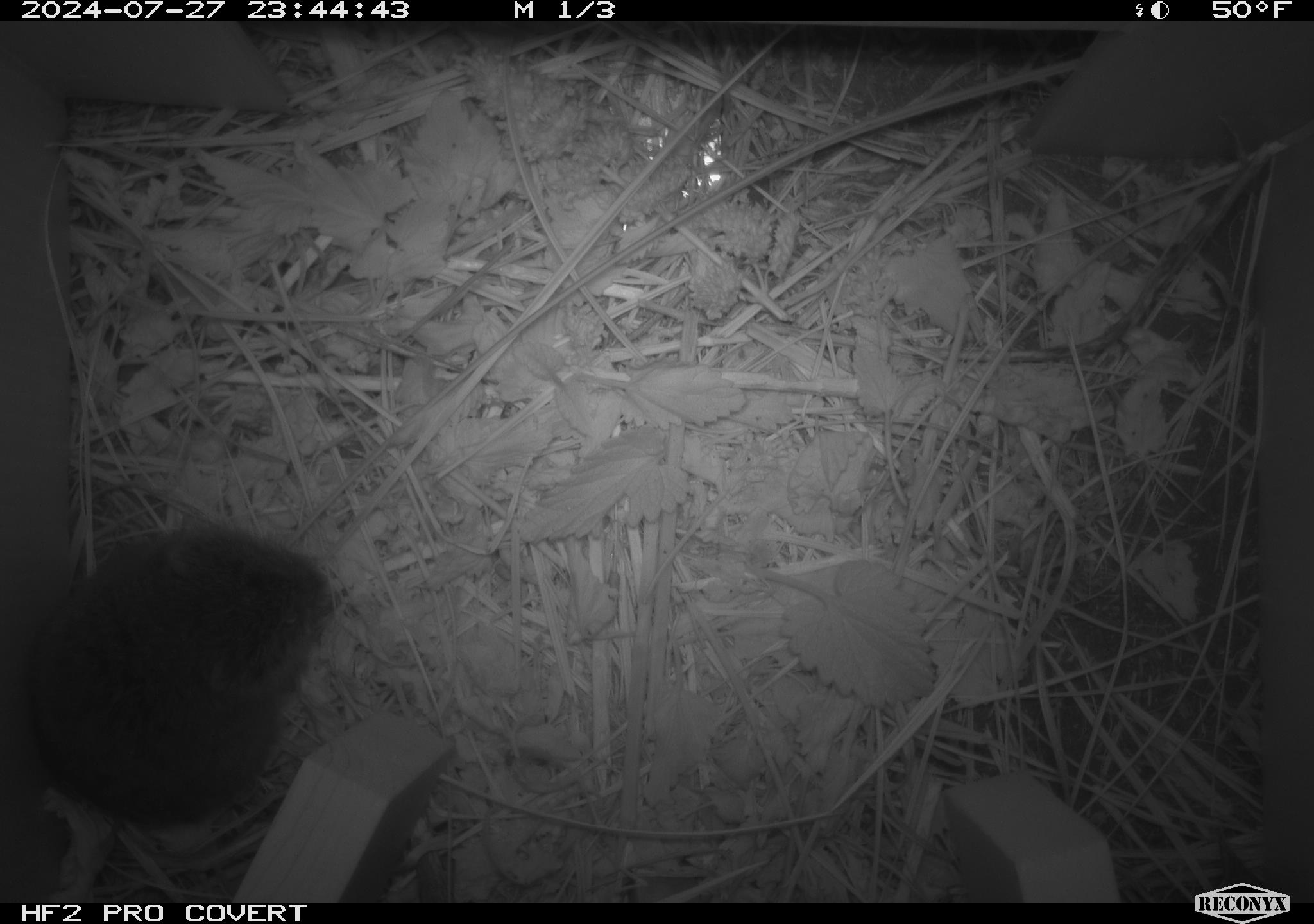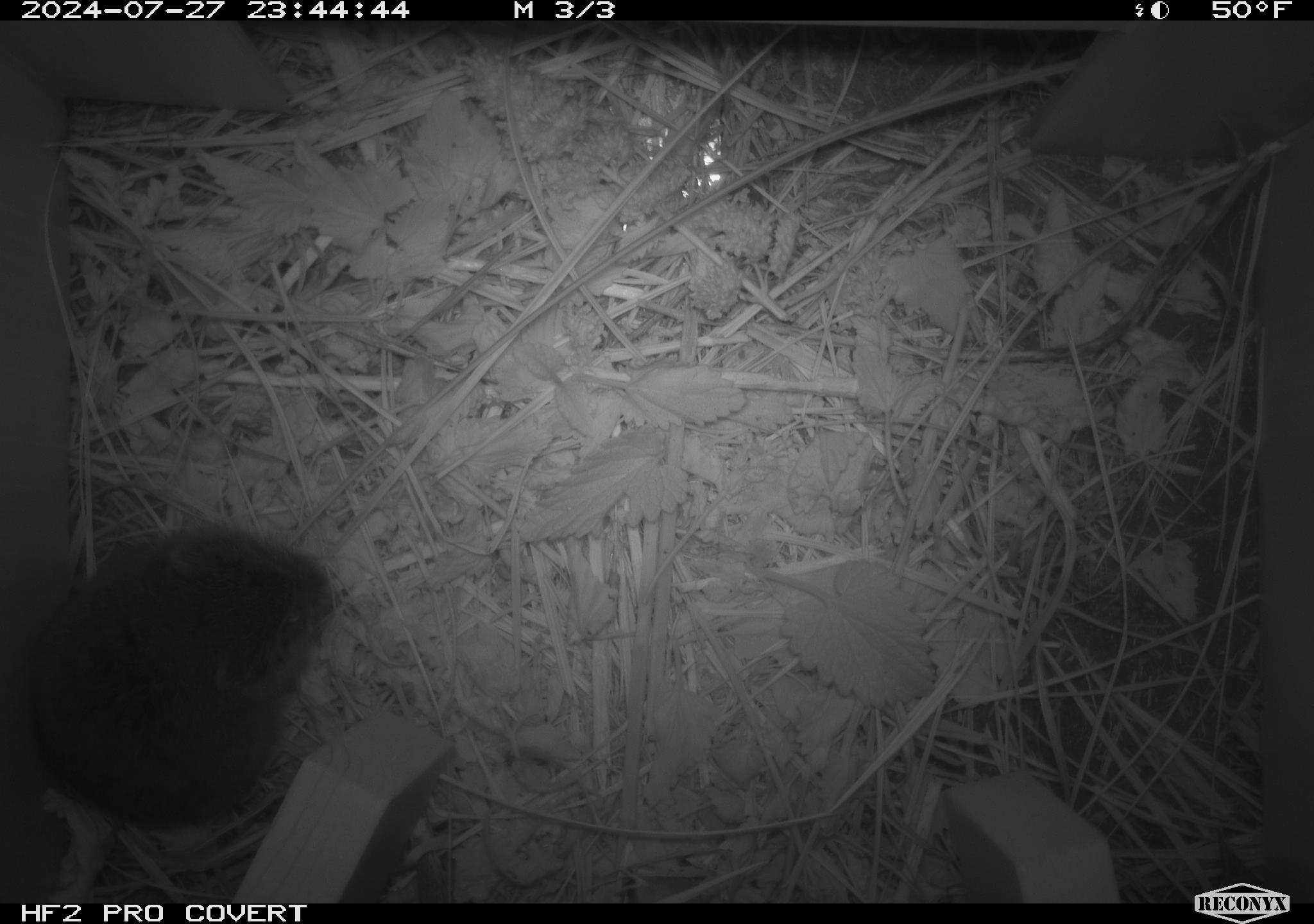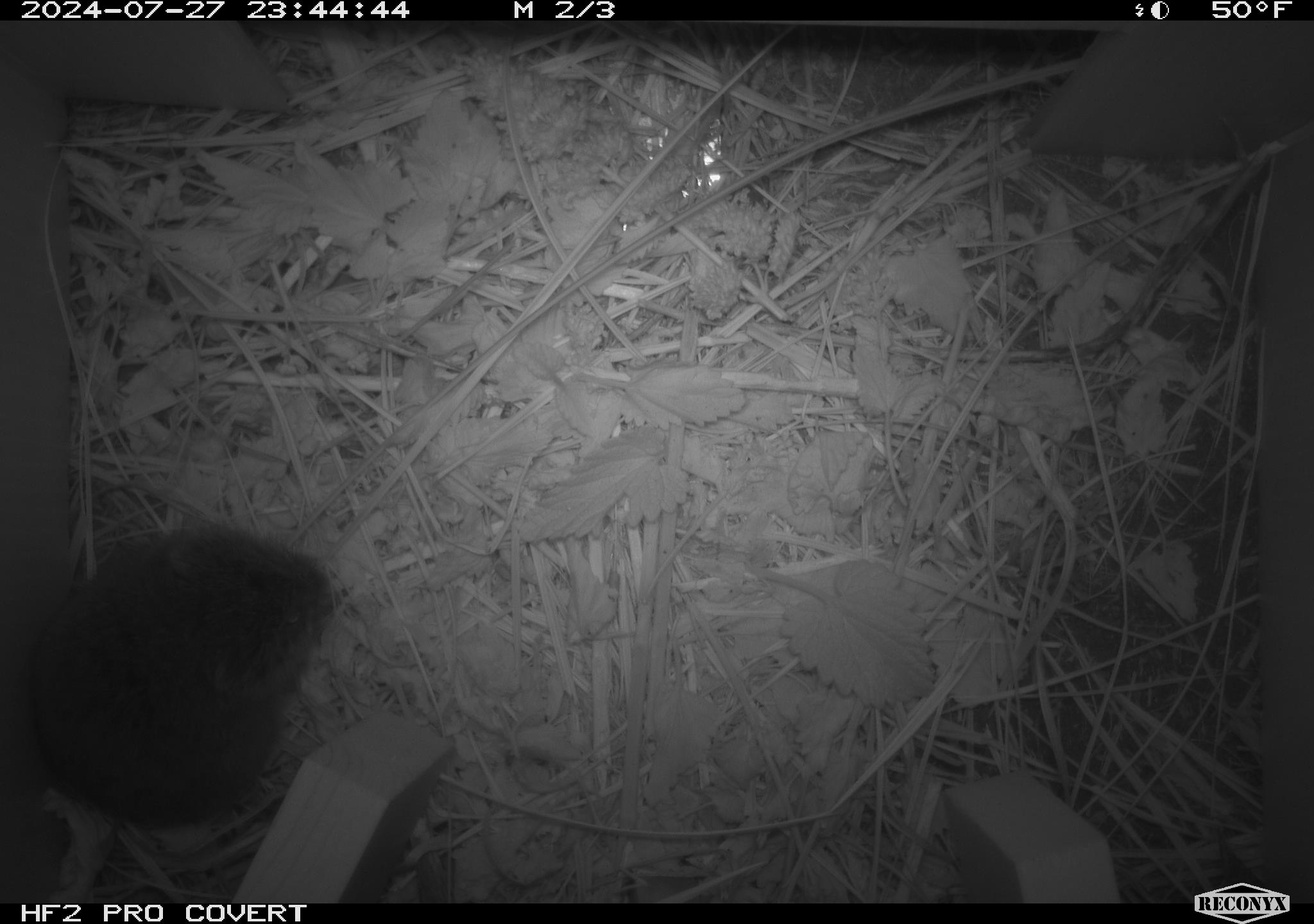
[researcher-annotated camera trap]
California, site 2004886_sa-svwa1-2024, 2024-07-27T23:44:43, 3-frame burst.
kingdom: Animalia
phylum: Chordata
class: Mammalia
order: Rodentia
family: Cricetidae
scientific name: Arvicolinae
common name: voles, lemmings, and muskrats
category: arvicolinae subfamily